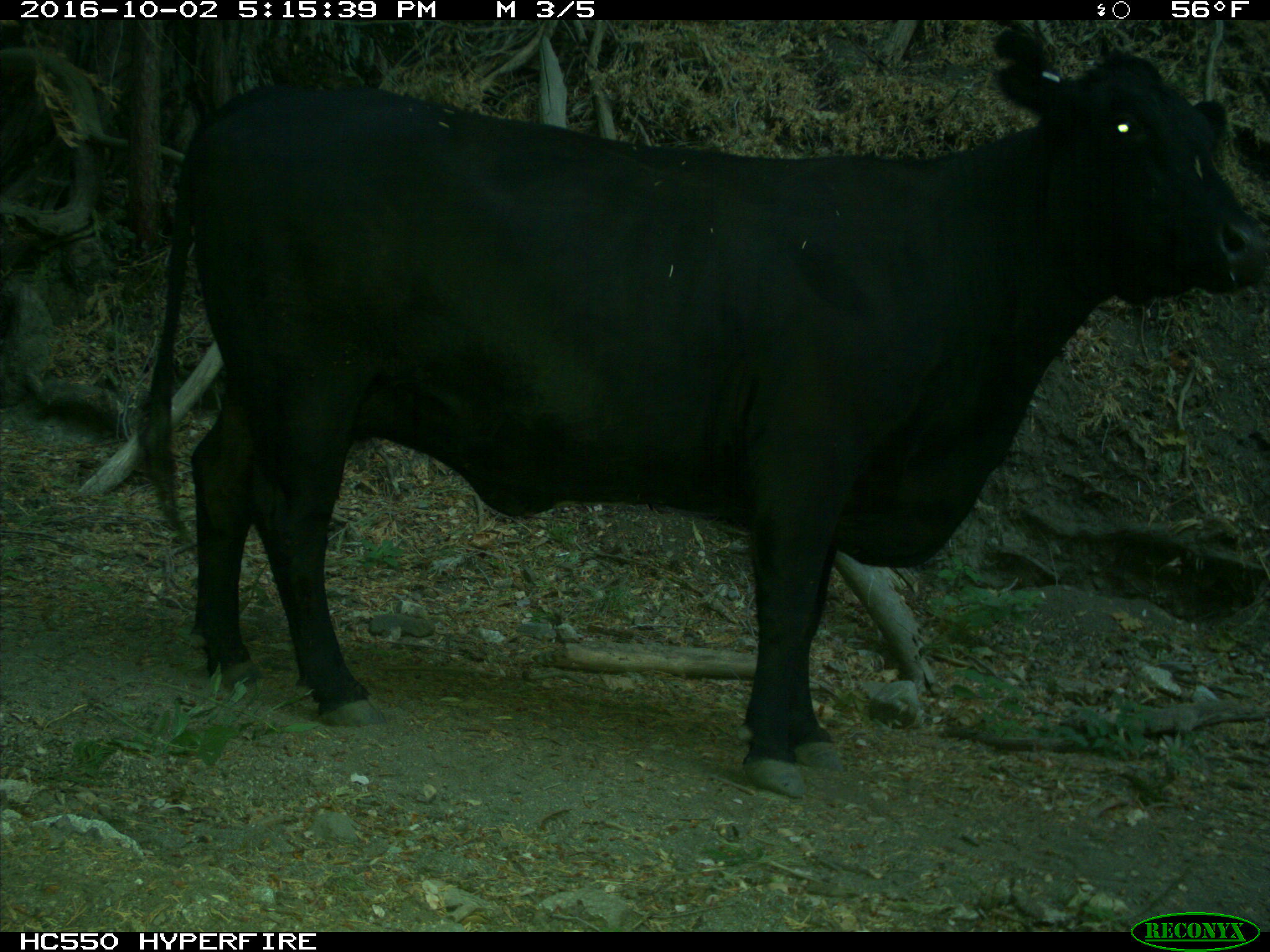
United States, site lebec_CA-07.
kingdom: Animalia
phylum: Chordata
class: Mammalia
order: Artiodactyla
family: Bovidae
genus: Bos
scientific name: Bos taurus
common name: domestic cow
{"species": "Bos taurus (domestic cow)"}